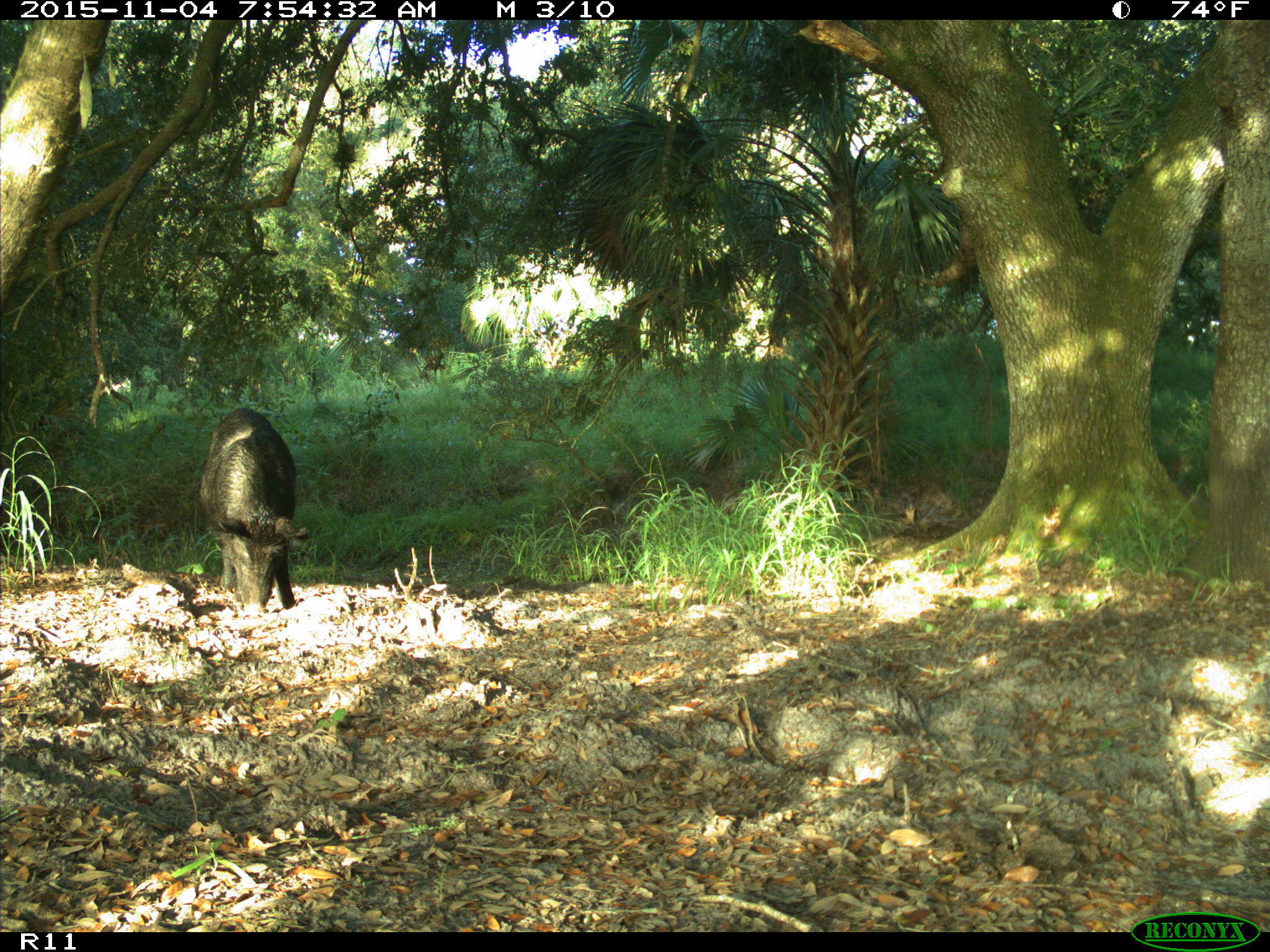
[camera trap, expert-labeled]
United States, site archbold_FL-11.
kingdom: Animalia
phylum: Chordata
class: Mammalia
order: Artiodactyla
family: Suidae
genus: Sus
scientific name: Sus scrofa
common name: wild boar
Sus scrofa (wild boar).